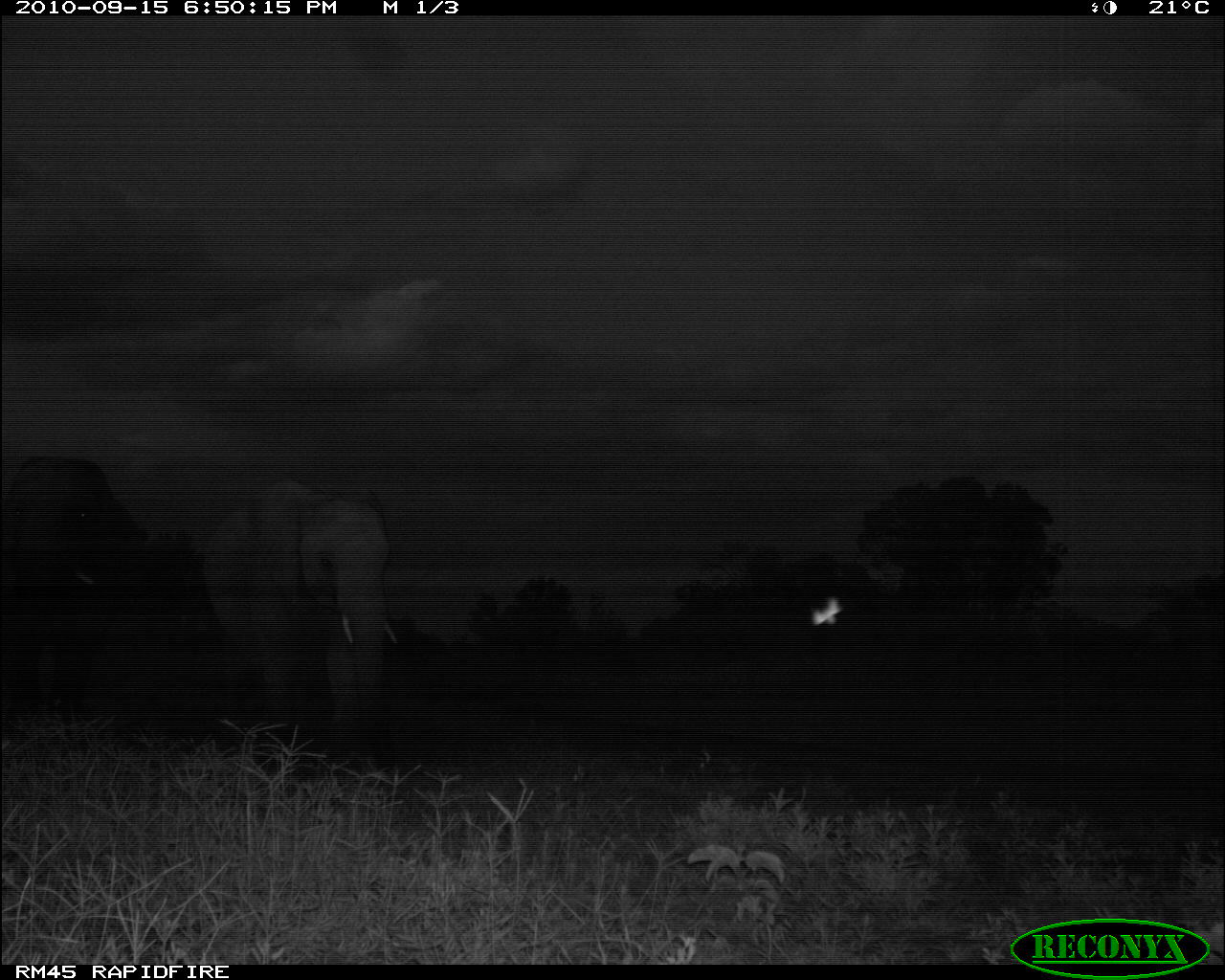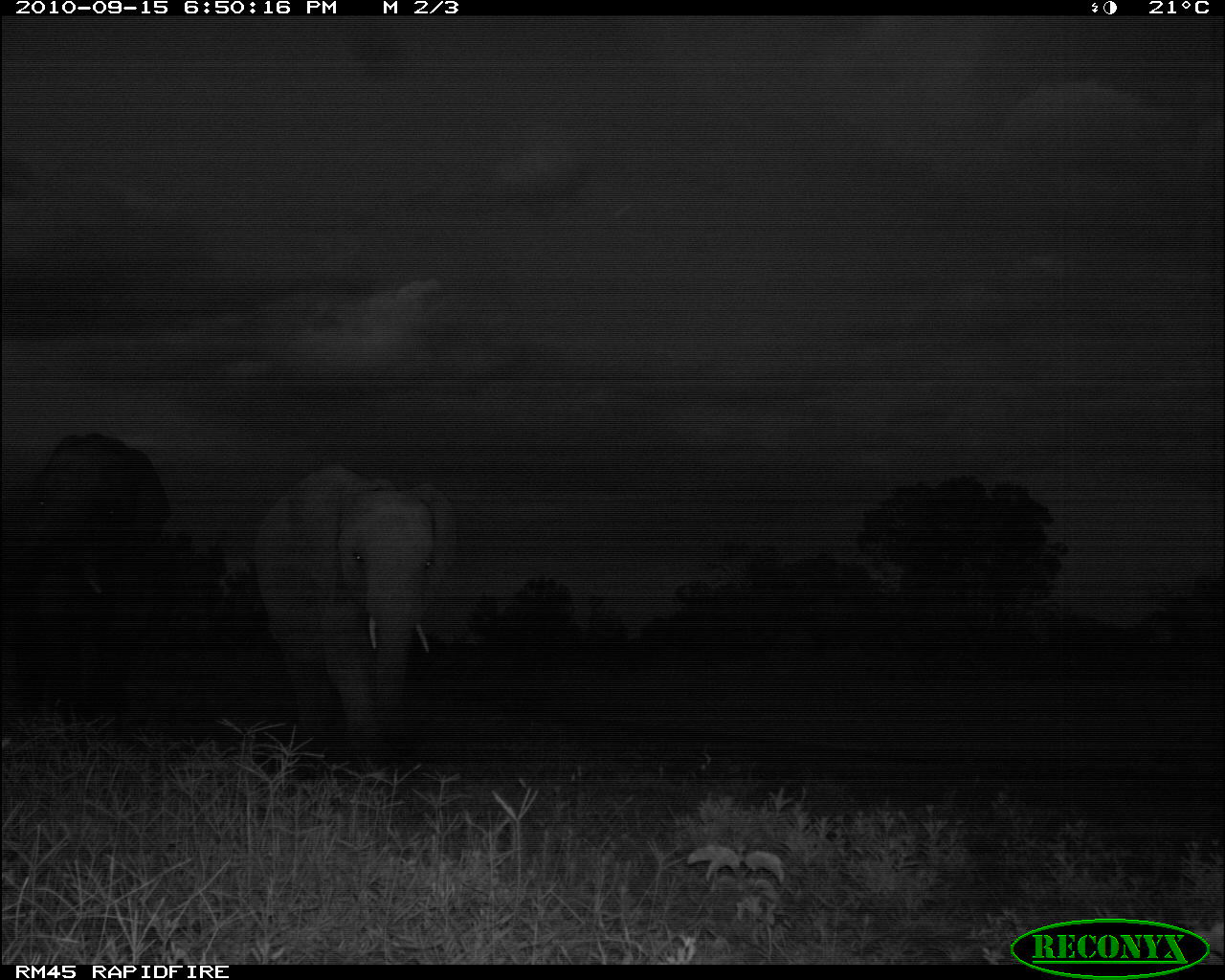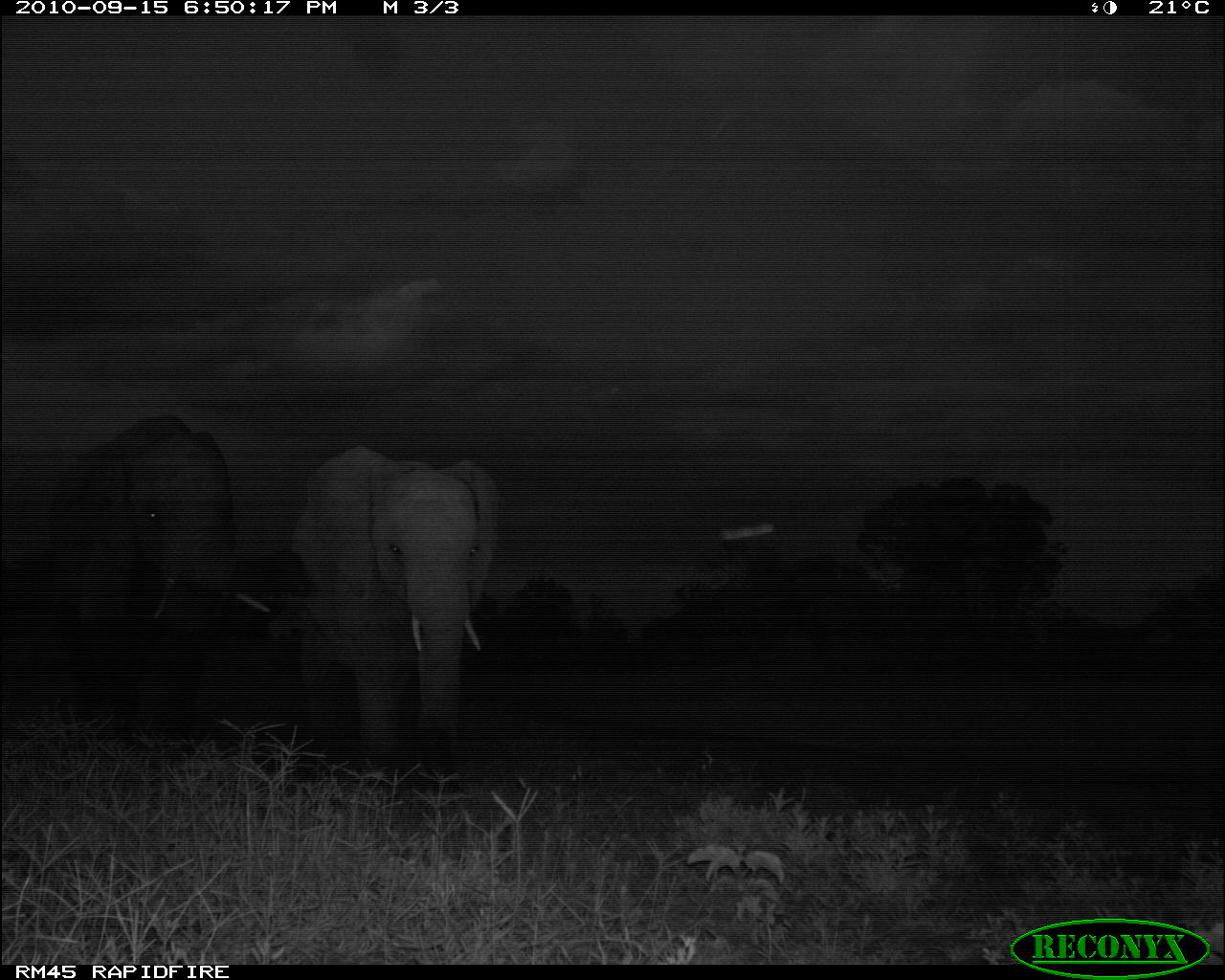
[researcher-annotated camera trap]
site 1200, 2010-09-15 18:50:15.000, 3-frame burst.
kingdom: Animalia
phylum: Chordata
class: Mammalia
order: Proboscidea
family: Elephantidae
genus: Loxodonta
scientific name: Loxodonta africana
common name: african bush elephant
Loxodonta africana (african bush elephant), count 2.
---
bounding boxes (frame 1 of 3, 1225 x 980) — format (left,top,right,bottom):
loxodonta africana: (197,476,398,773); (5,457,137,713)